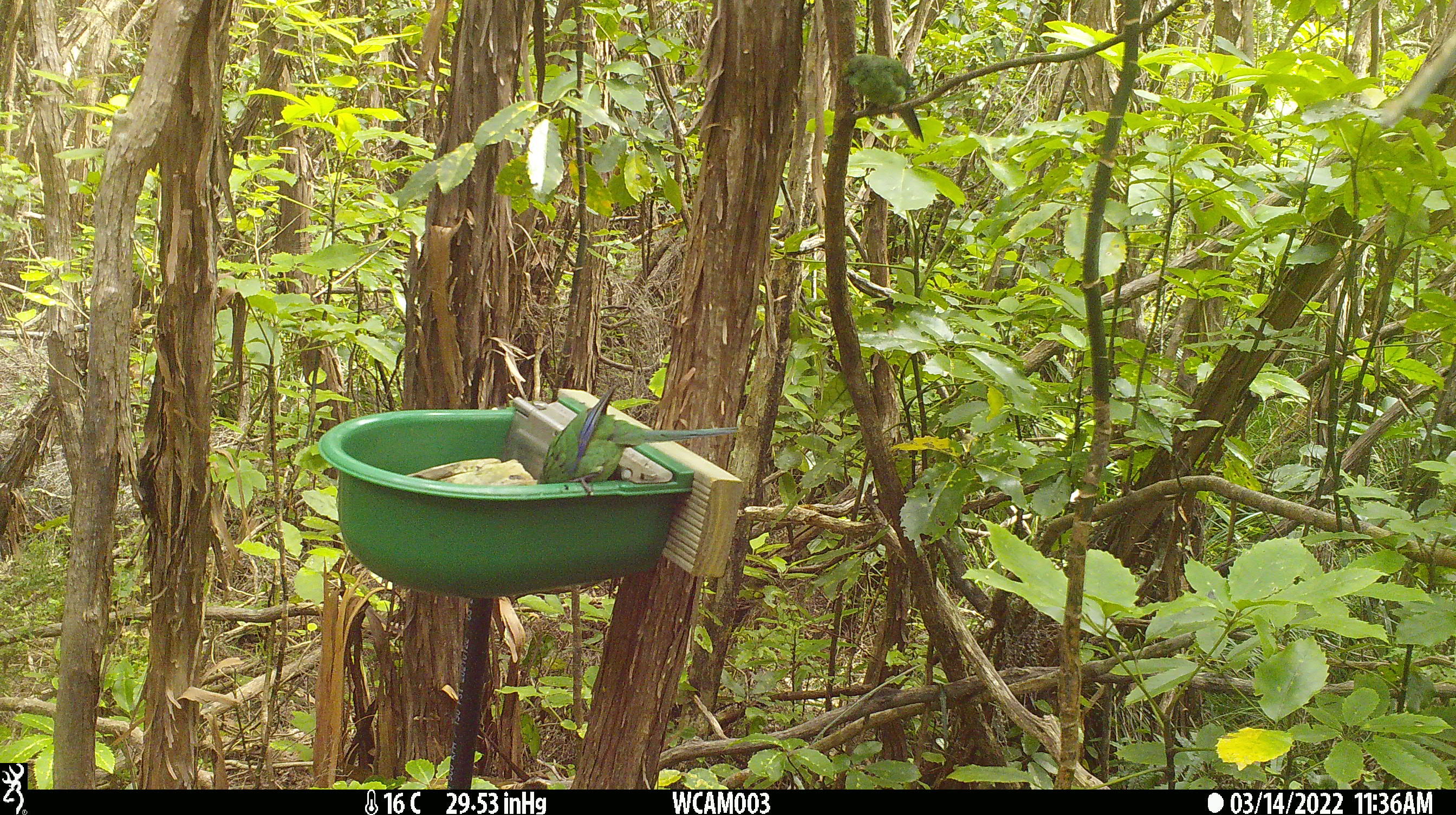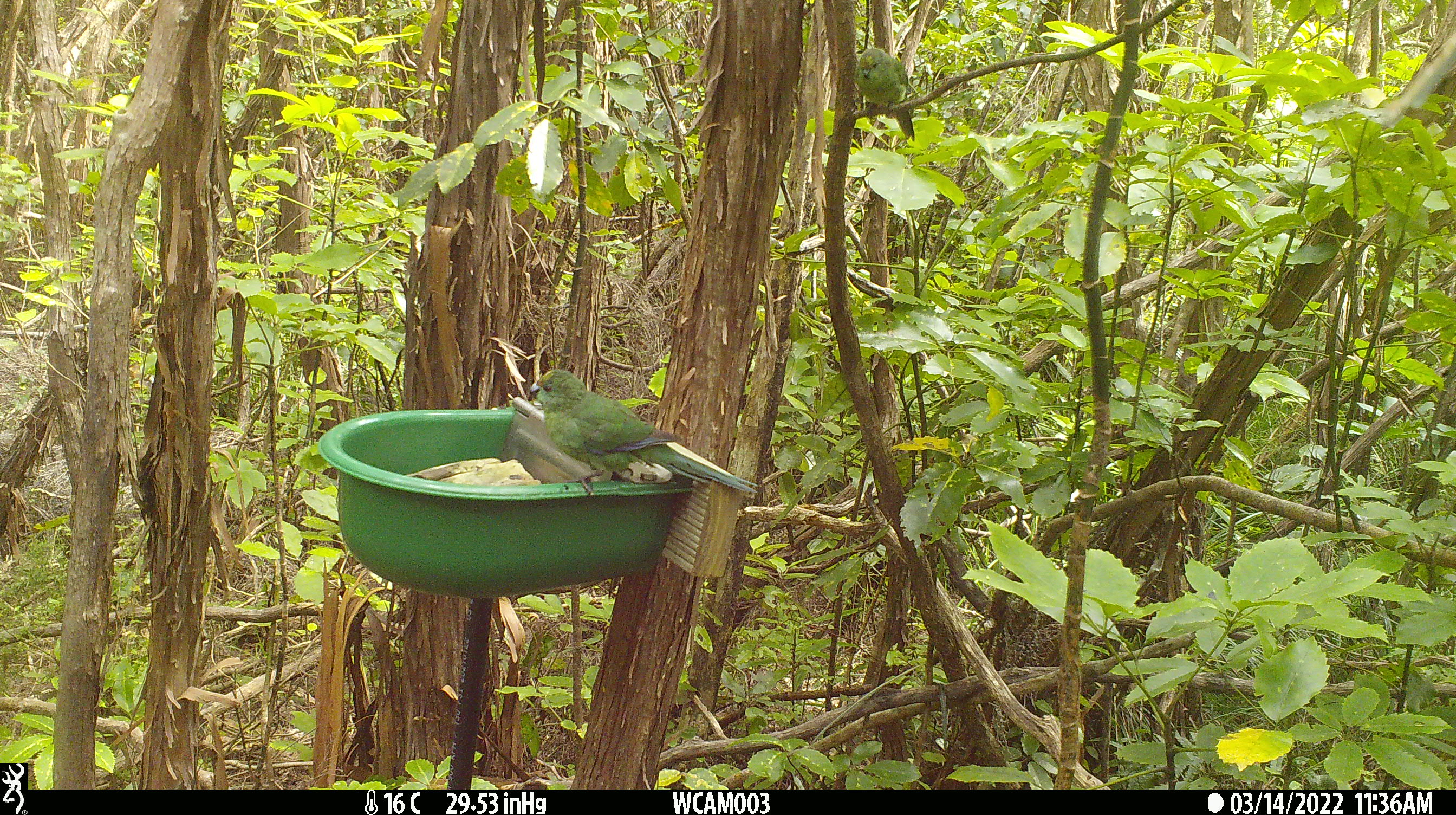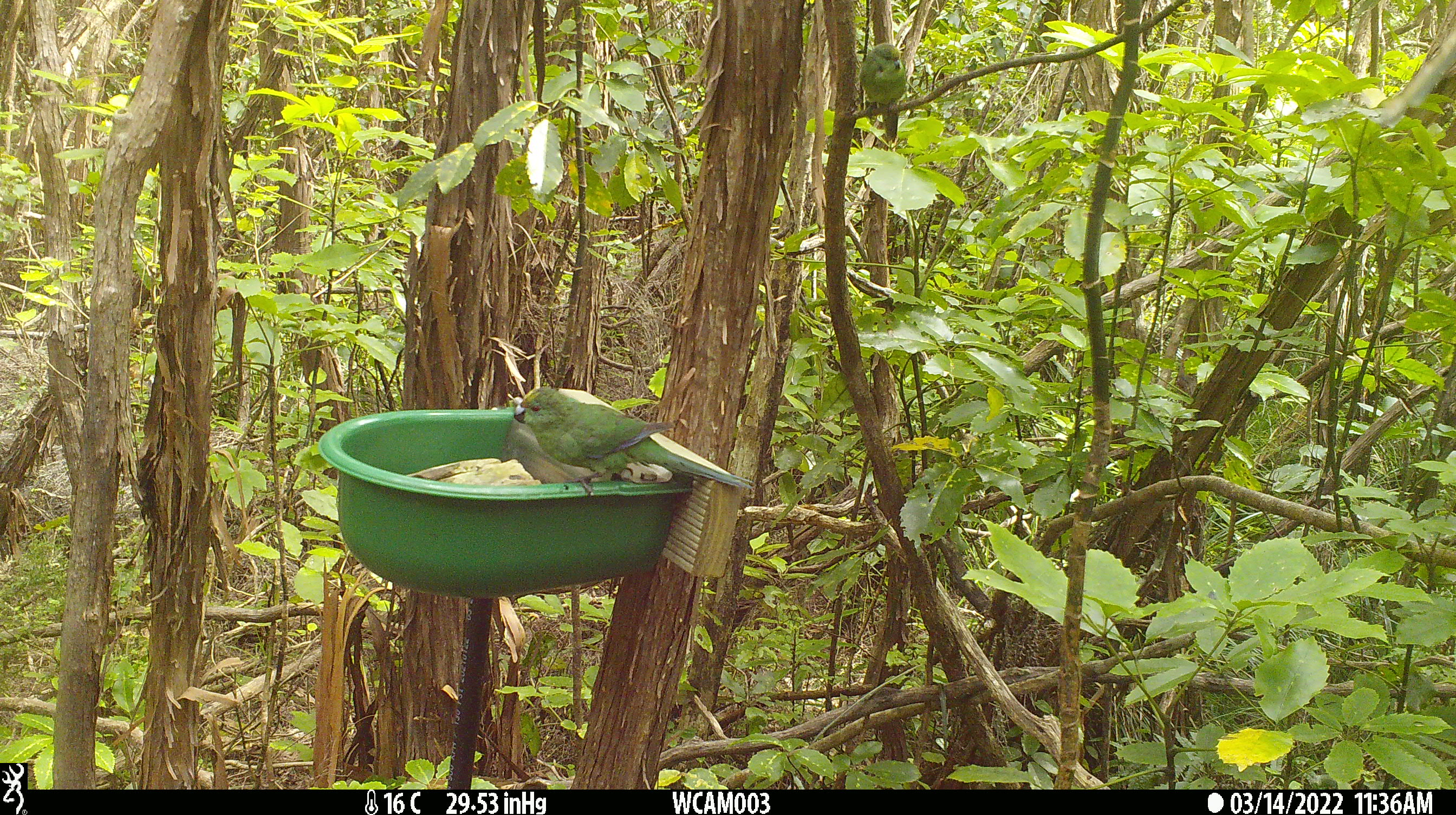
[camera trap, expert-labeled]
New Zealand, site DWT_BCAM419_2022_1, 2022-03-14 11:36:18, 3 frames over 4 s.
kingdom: Animalia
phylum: Chordata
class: Aves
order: Psittaciformes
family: Psittaculidae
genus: Cyanoramphus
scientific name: Cyanoramphus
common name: parakeet